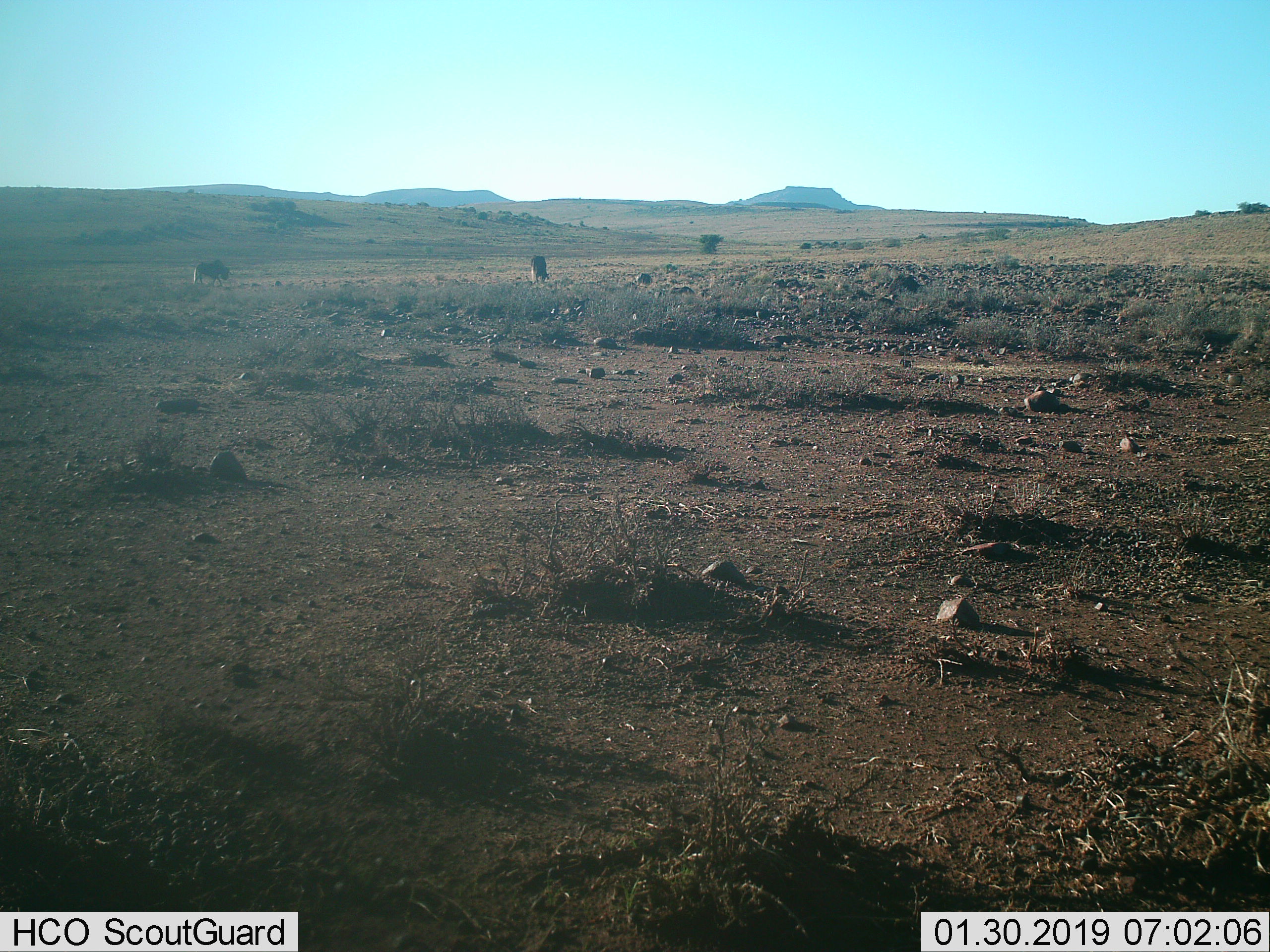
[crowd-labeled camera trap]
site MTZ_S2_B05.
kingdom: Animalia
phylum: Chordata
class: Mammalia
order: Artiodactyla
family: Bovidae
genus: Connochaetes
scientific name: Connochaetes gnou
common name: black wildebeest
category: wildebeestblack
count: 2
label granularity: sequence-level